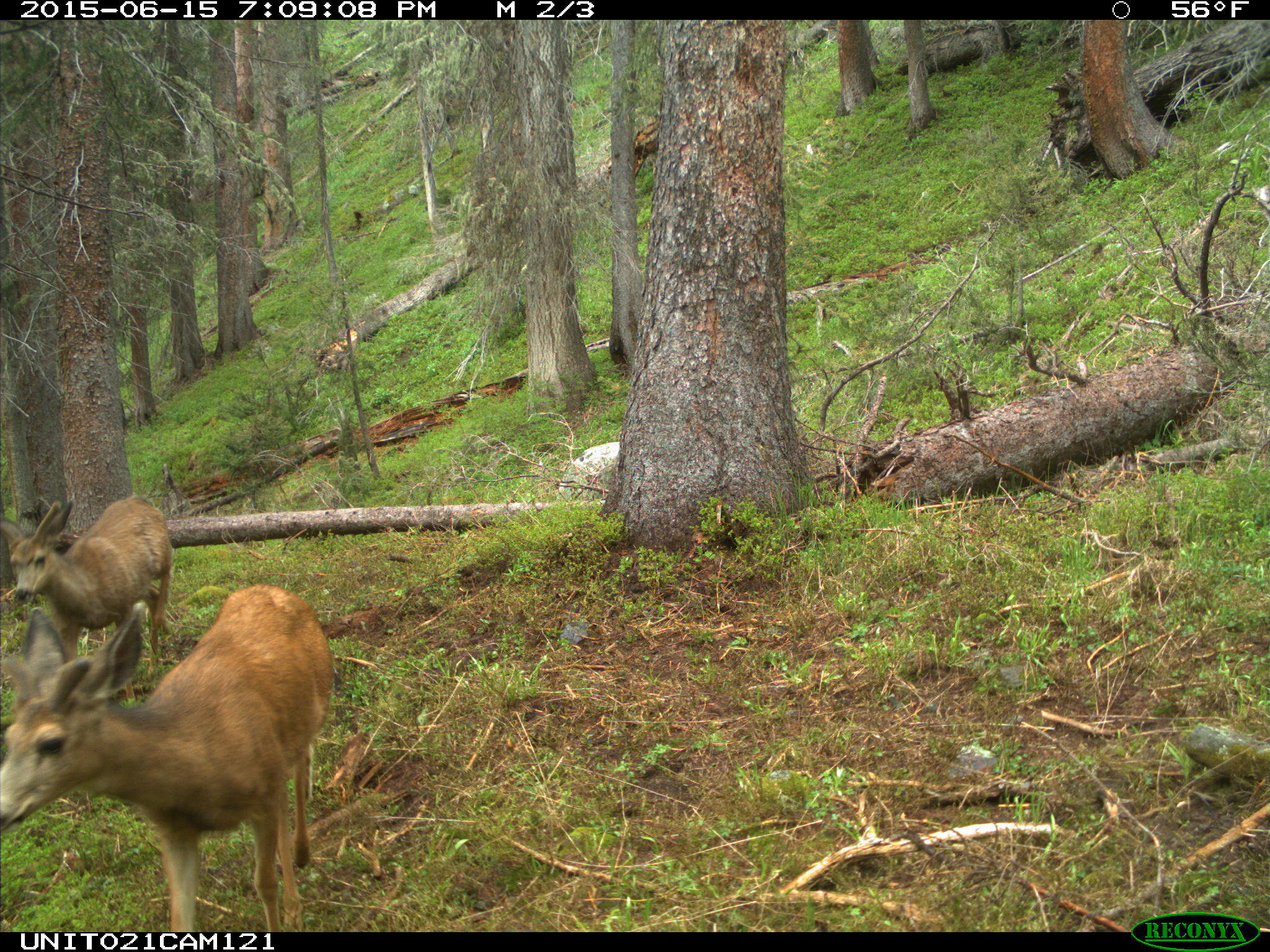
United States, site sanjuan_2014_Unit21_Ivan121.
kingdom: Animalia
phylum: Chordata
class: Mammalia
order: Artiodactyla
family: Cervidae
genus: Odocoileus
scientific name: Odocoileus hemionus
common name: mule deer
Odocoileus hemionus (mule deer).